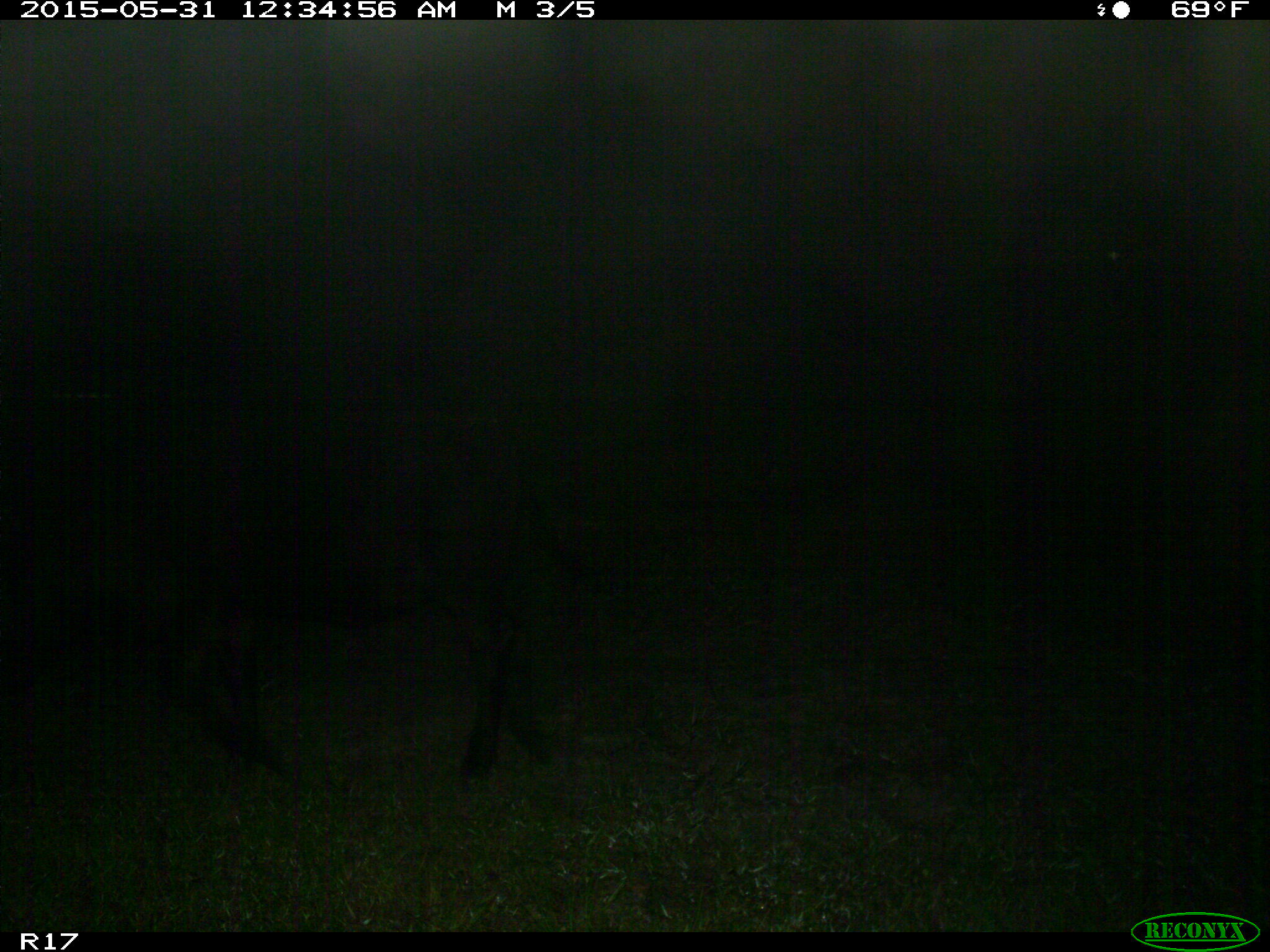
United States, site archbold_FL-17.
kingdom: Animalia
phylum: Chordata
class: Mammalia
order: Artiodactyla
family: Bovidae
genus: Bos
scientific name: Bos taurus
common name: domestic cow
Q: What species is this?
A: Bos taurus (domestic cow).